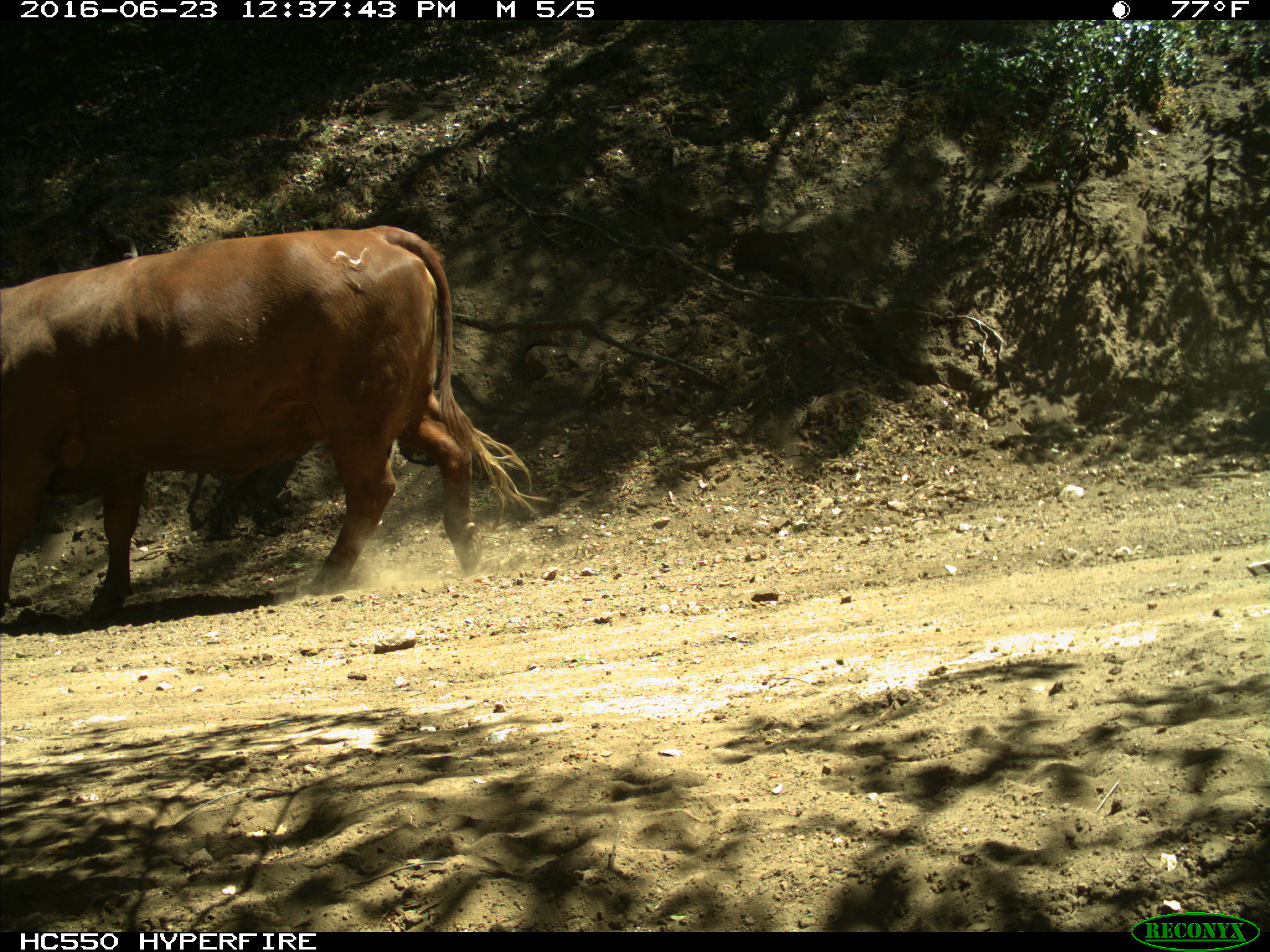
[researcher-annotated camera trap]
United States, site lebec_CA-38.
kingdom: Animalia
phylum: Chordata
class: Mammalia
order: Artiodactyla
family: Bovidae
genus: Bos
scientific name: Bos taurus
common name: domestic cow